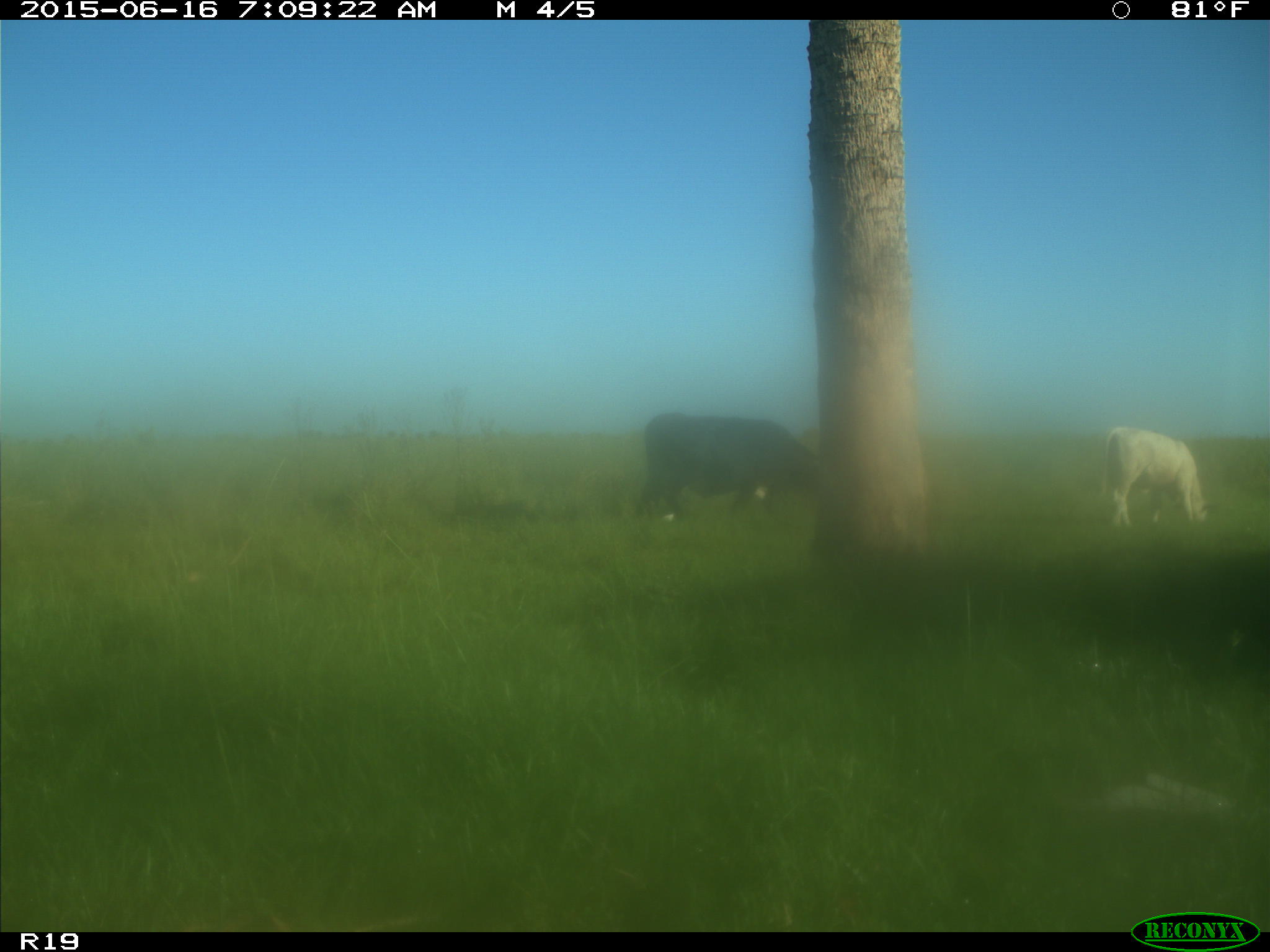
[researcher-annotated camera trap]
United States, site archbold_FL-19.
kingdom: Animalia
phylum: Chordata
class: Mammalia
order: Artiodactyla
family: Bovidae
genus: Bos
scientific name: Bos taurus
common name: domestic cow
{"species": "Bos taurus (domestic cow)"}